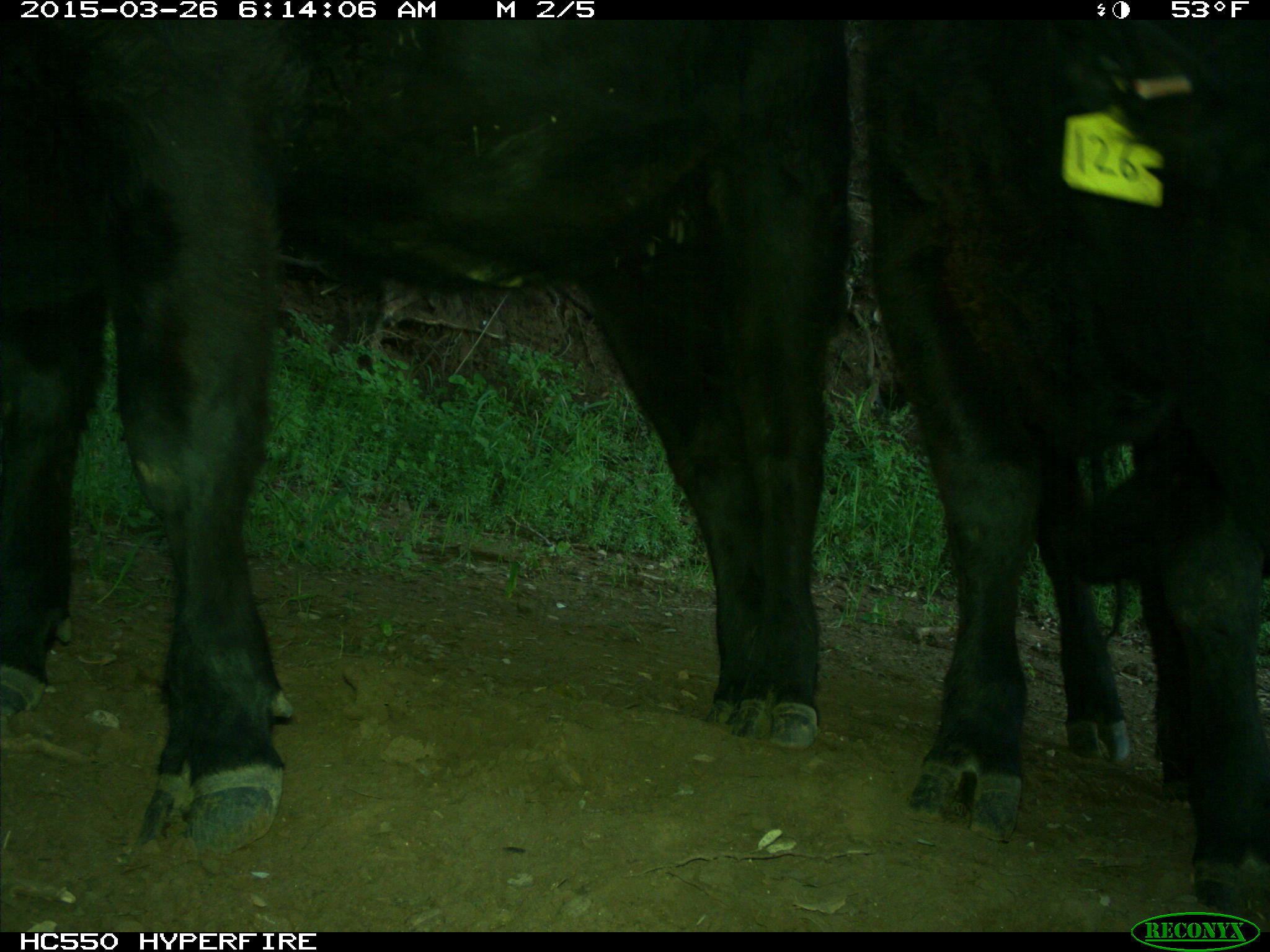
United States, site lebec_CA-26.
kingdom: Animalia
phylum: Chordata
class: Mammalia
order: Artiodactyla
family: Bovidae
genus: Bos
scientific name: Bos taurus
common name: domestic cow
Bos taurus (domestic cow).